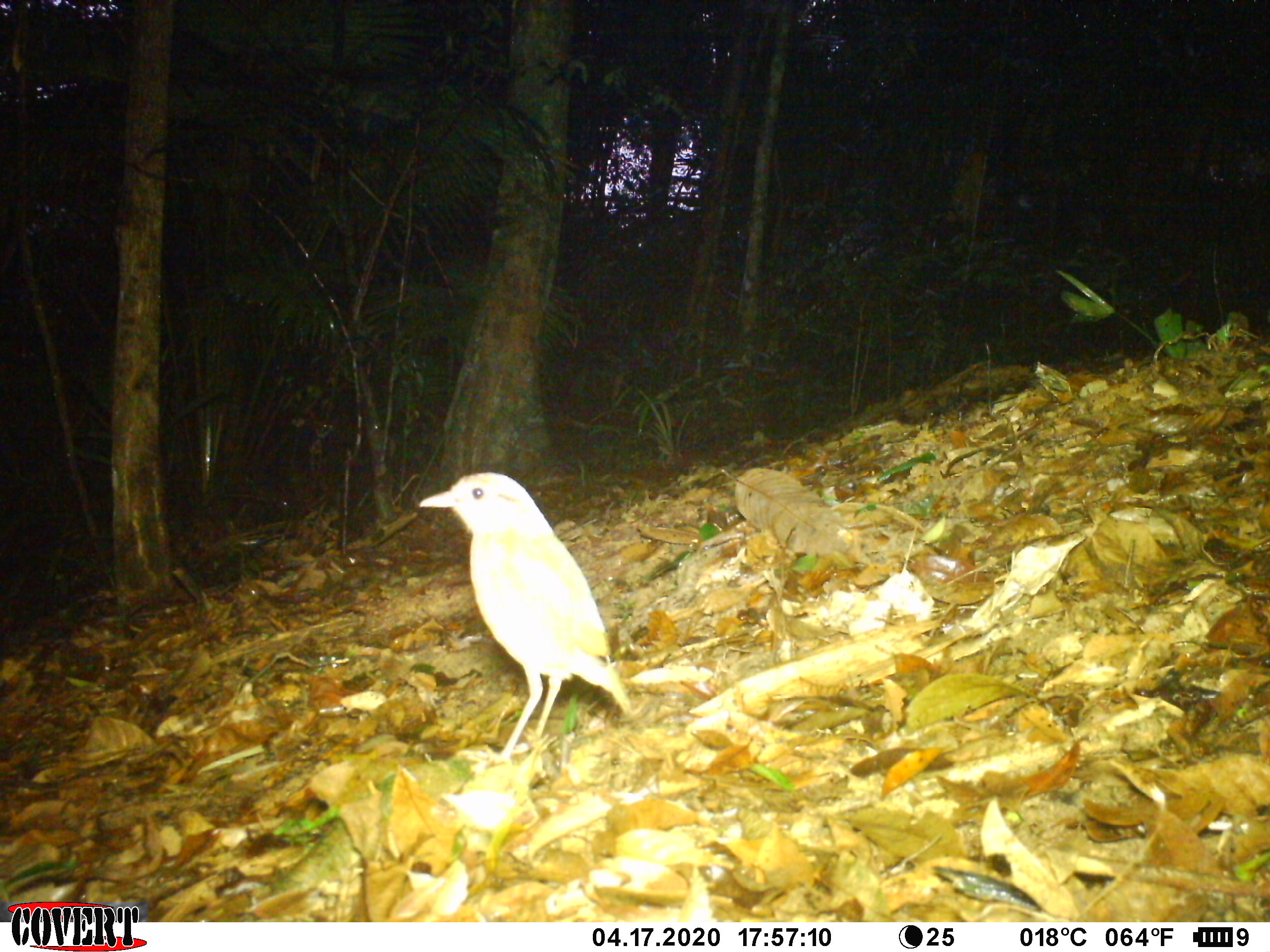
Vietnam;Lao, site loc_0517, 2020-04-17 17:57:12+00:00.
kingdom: Animalia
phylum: Chordata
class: Aves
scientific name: Aves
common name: bird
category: unidentified bird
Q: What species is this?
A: Unidentified bird (bird) (Aves).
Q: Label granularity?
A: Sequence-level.